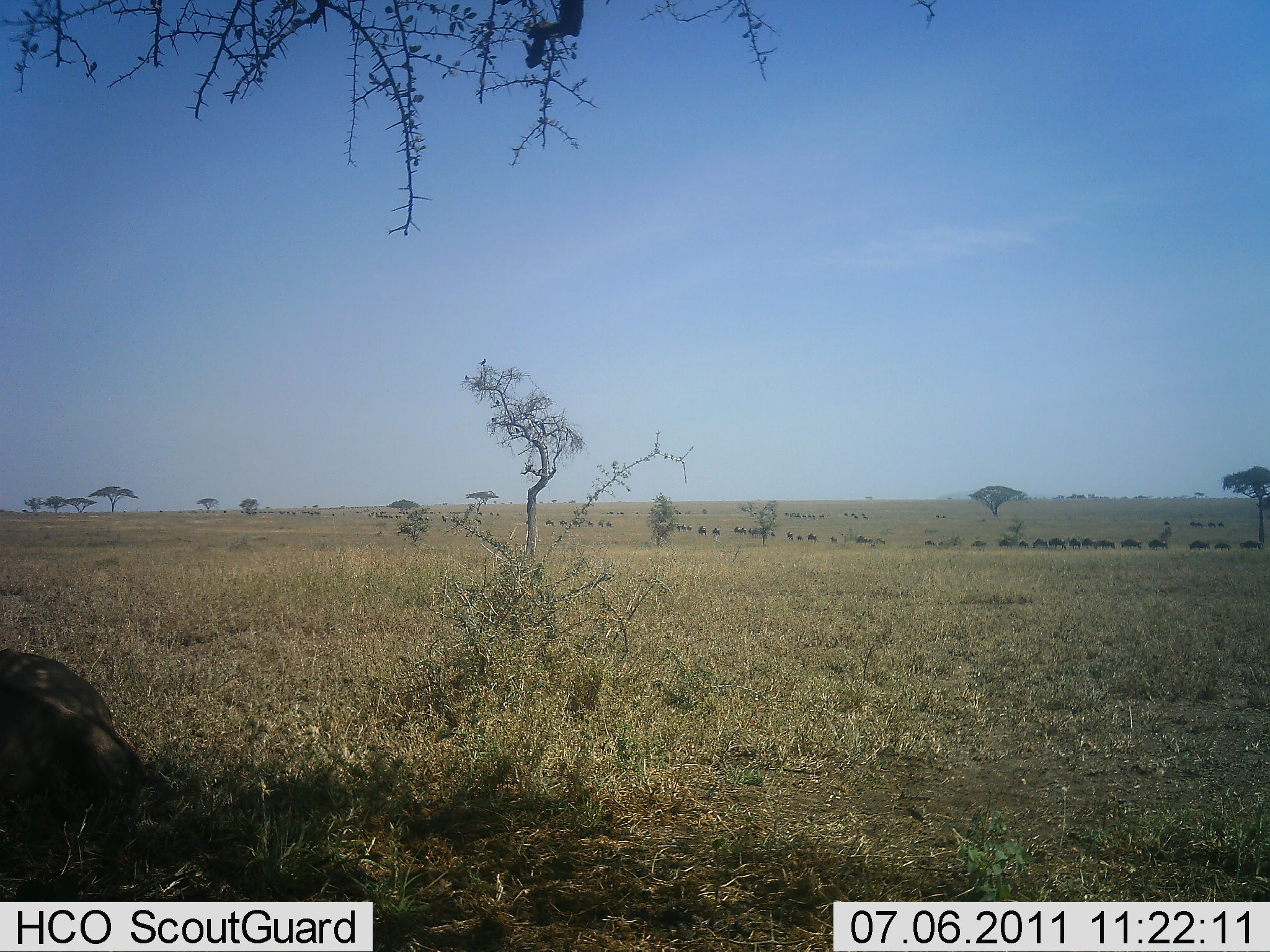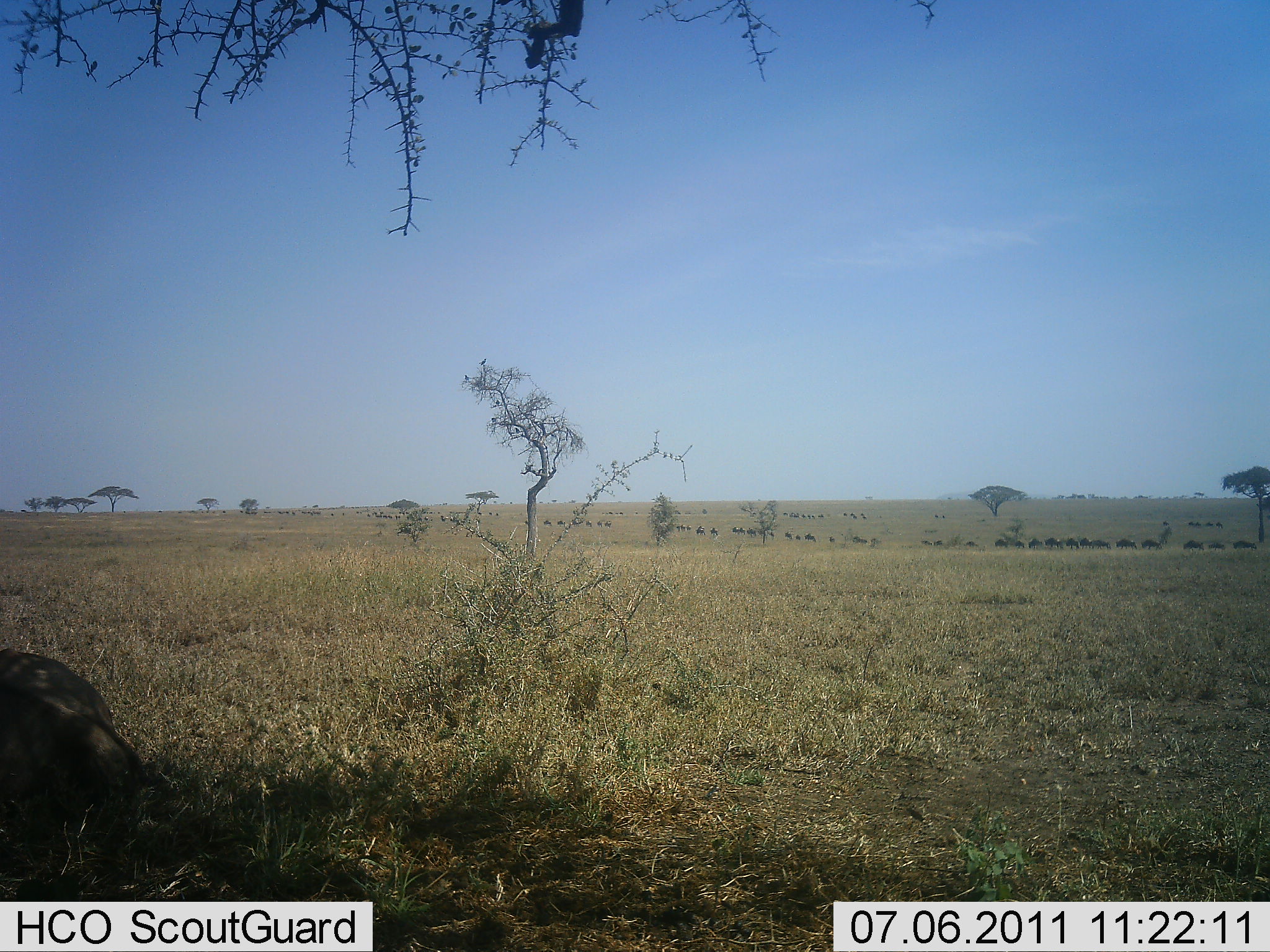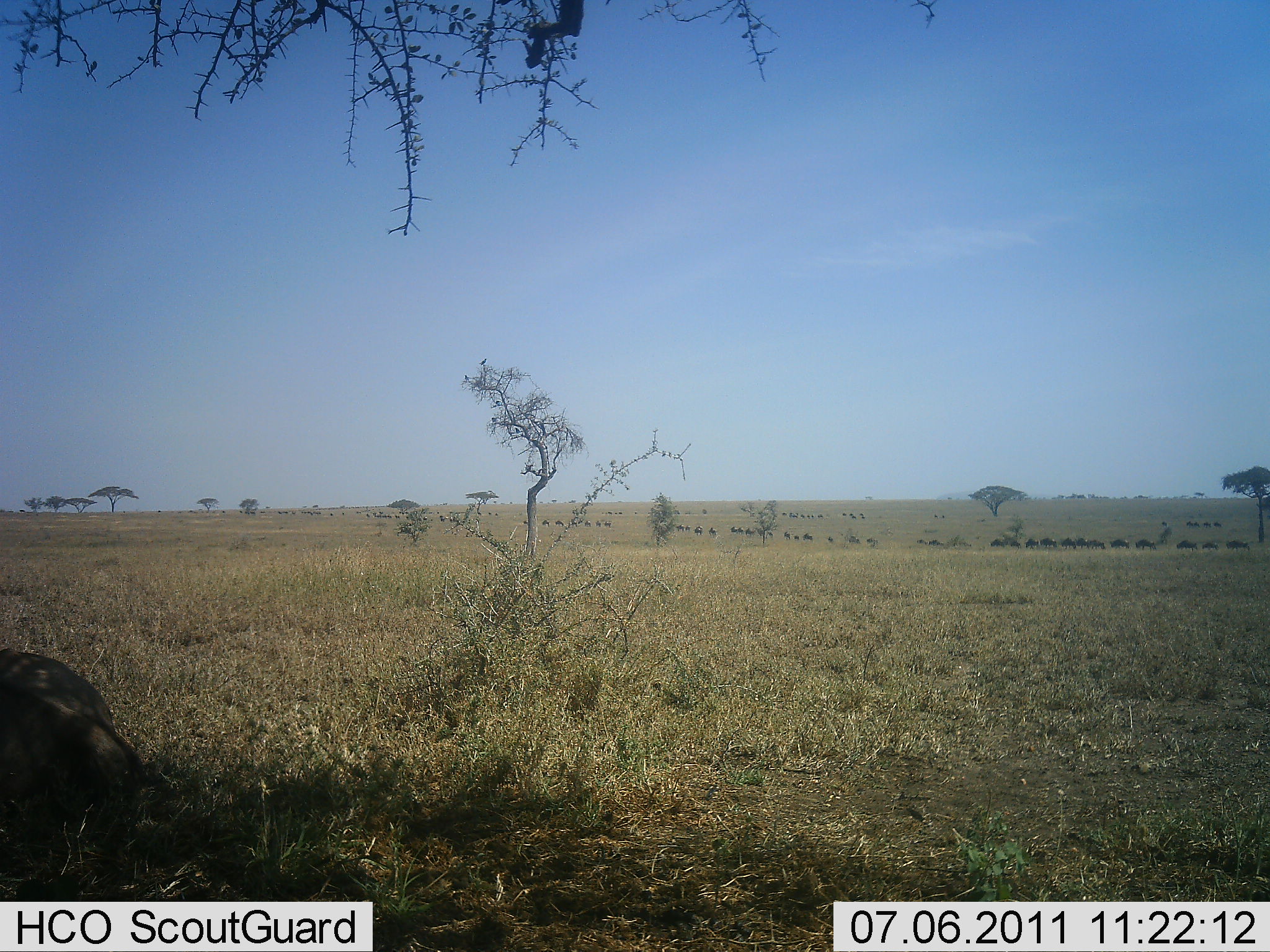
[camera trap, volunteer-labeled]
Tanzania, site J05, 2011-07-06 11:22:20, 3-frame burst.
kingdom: Animalia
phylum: Chordata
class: Mammalia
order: Artiodactyla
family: Bovidae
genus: Connochaetes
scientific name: Connochaetes taurinus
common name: blue wildebeest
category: wildebeest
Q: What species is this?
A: Wildebeest (blue wildebeest) (Connochaetes taurinus).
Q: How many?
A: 51+.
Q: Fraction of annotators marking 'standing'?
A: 0%.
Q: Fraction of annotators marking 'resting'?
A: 0%.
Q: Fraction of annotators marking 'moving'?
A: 100%.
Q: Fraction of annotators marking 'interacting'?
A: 0%.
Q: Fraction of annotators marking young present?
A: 0%.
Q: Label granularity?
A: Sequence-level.